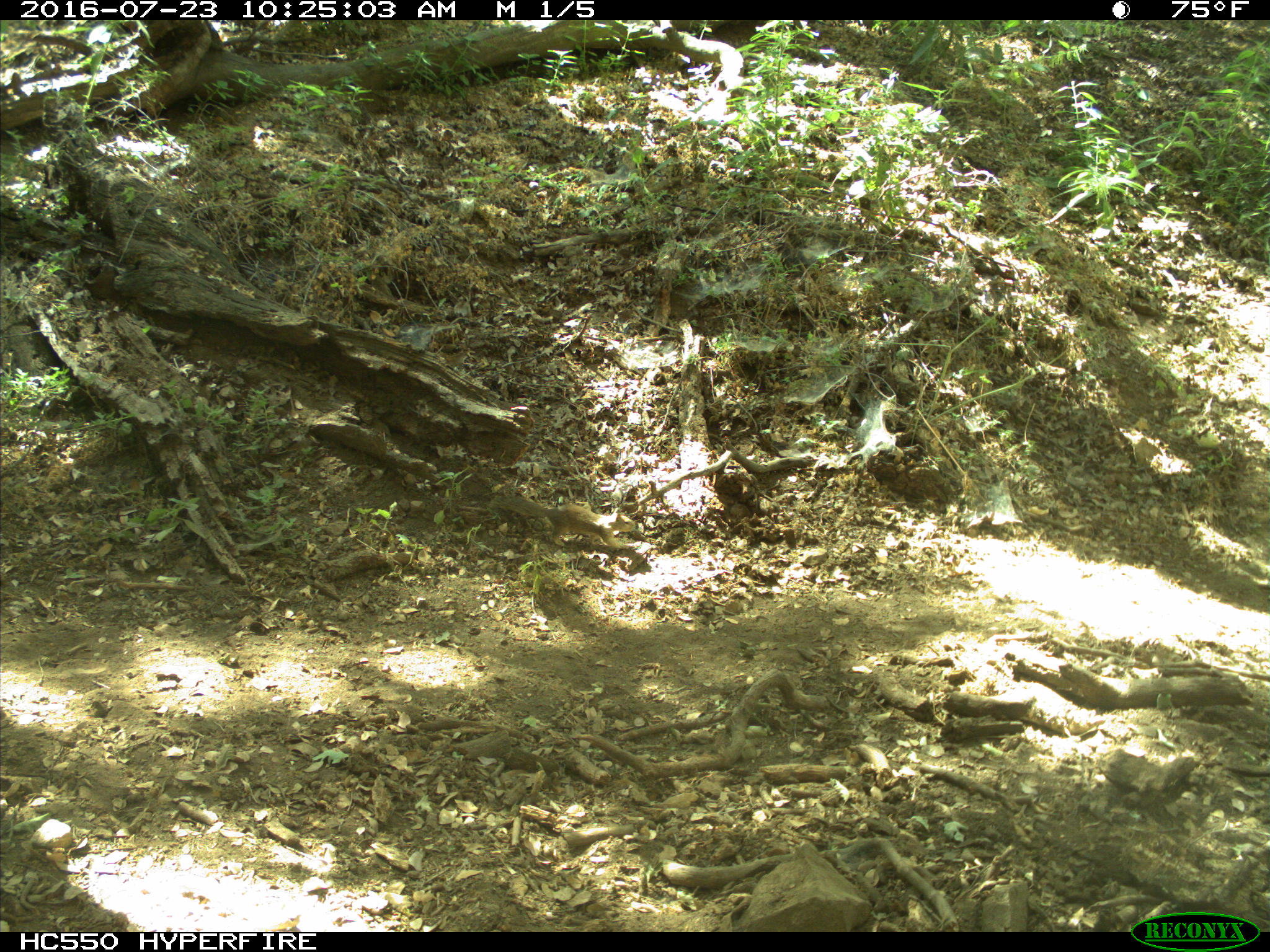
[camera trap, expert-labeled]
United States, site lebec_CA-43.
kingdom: Animalia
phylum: Chordata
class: Mammalia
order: Rodentia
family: Sciuridae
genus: Otospermophilus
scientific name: Otospermophilus beecheyi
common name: california ground squirrel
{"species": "Otospermophilus beecheyi (california ground squirrel)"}